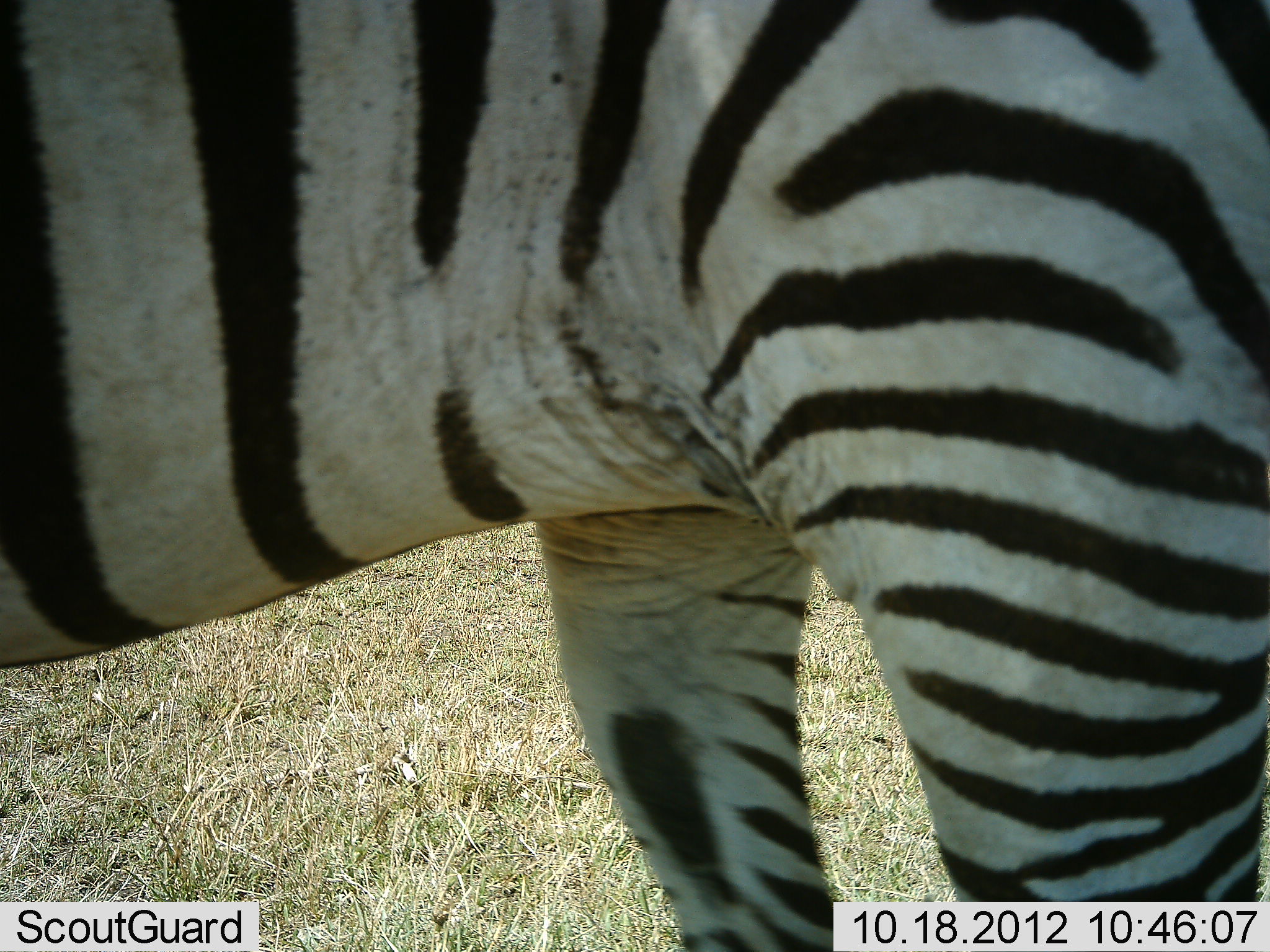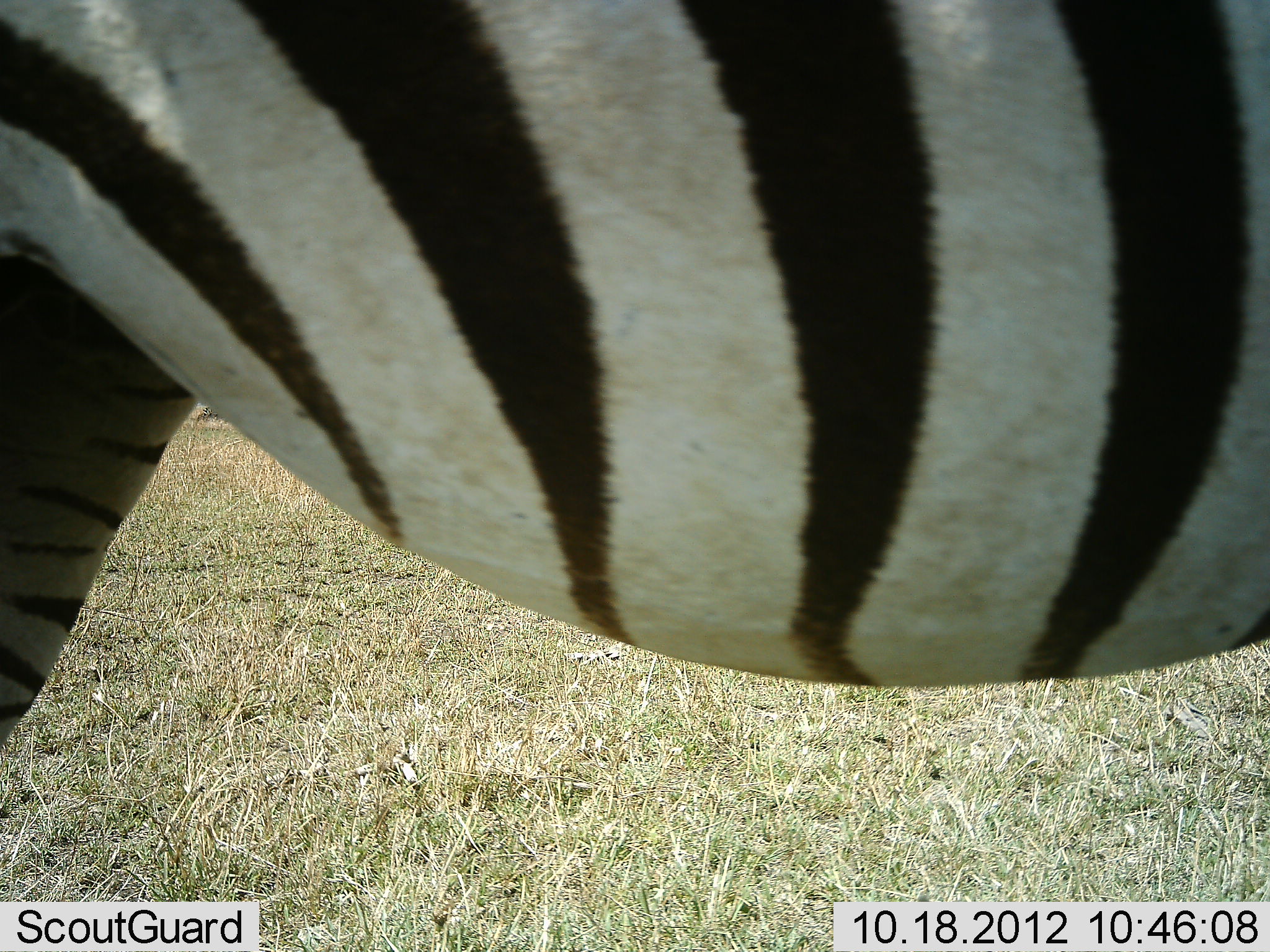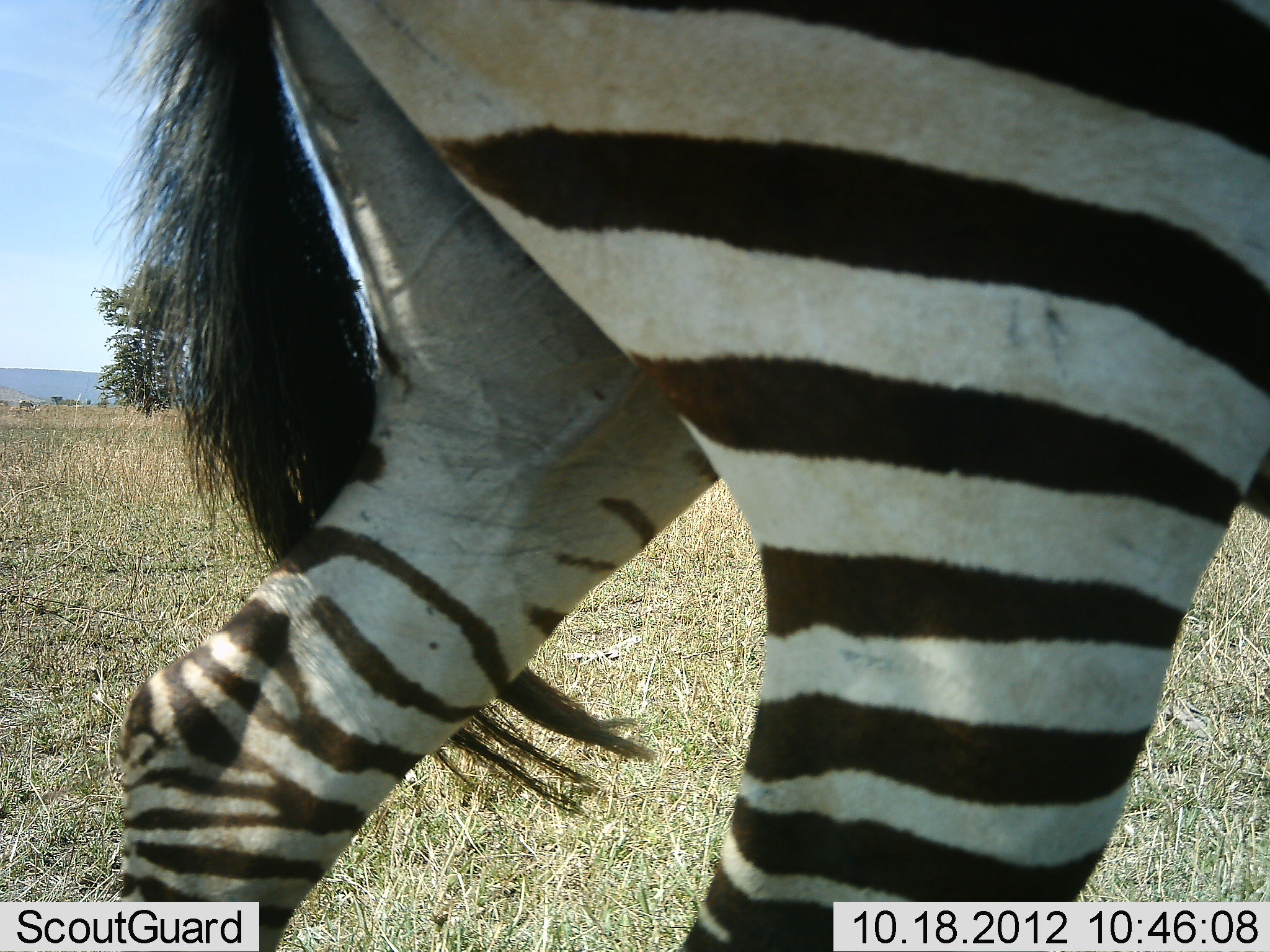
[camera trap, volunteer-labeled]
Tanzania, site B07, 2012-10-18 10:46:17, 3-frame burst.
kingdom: Animalia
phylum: Chordata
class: Mammalia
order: Perissodactyla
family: Equidae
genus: Equus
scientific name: Equus quagga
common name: plains zebra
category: zebra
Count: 1.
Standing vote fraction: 20%.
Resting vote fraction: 0%.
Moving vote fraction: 80%.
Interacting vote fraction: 0%.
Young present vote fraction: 0%.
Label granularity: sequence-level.